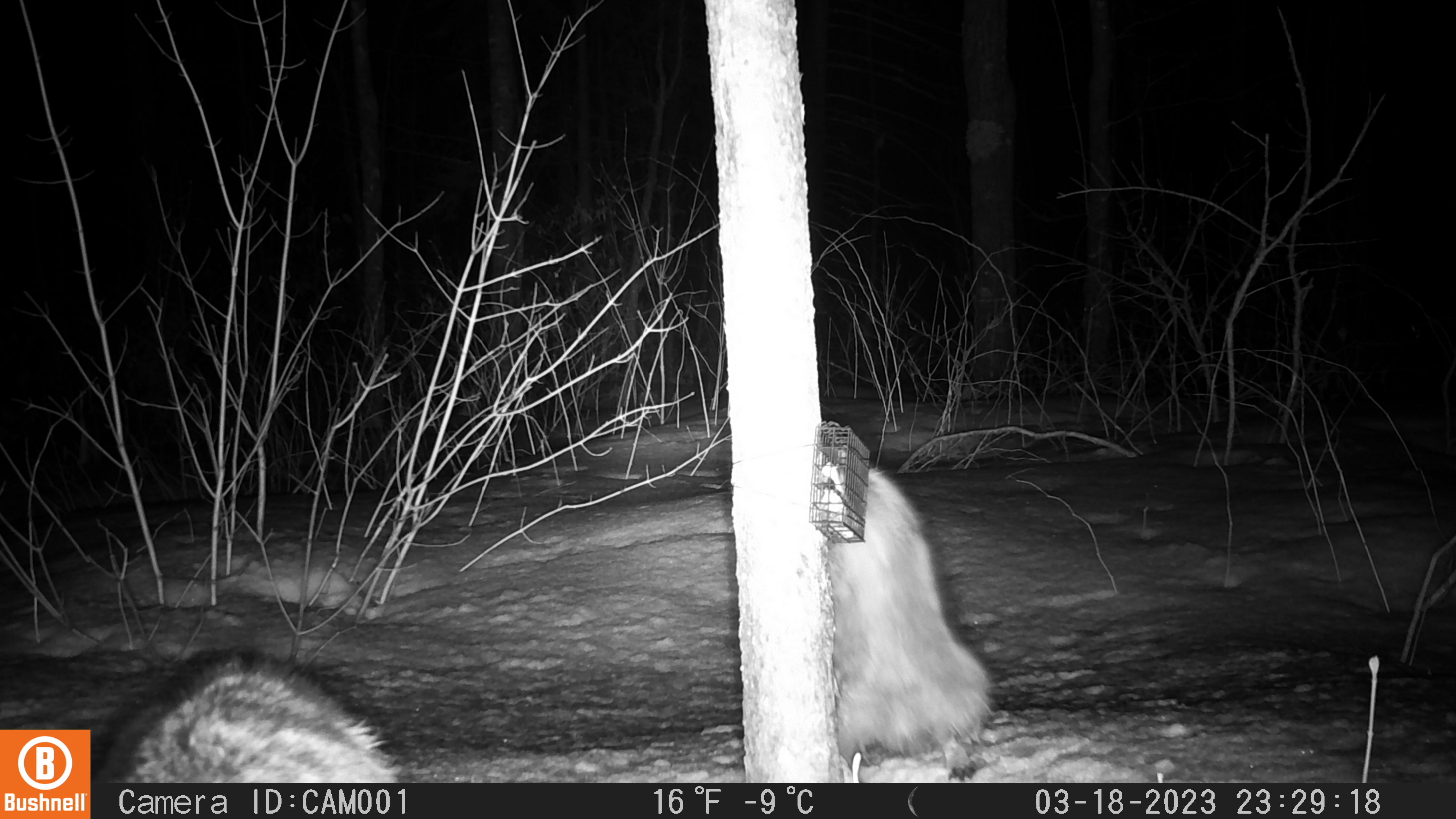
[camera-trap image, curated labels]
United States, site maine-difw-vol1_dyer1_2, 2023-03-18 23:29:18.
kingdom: Animalia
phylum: Chordata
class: Mammalia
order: Carnivora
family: Procyonidae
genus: Procyon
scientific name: Procyon lotor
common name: raccoon